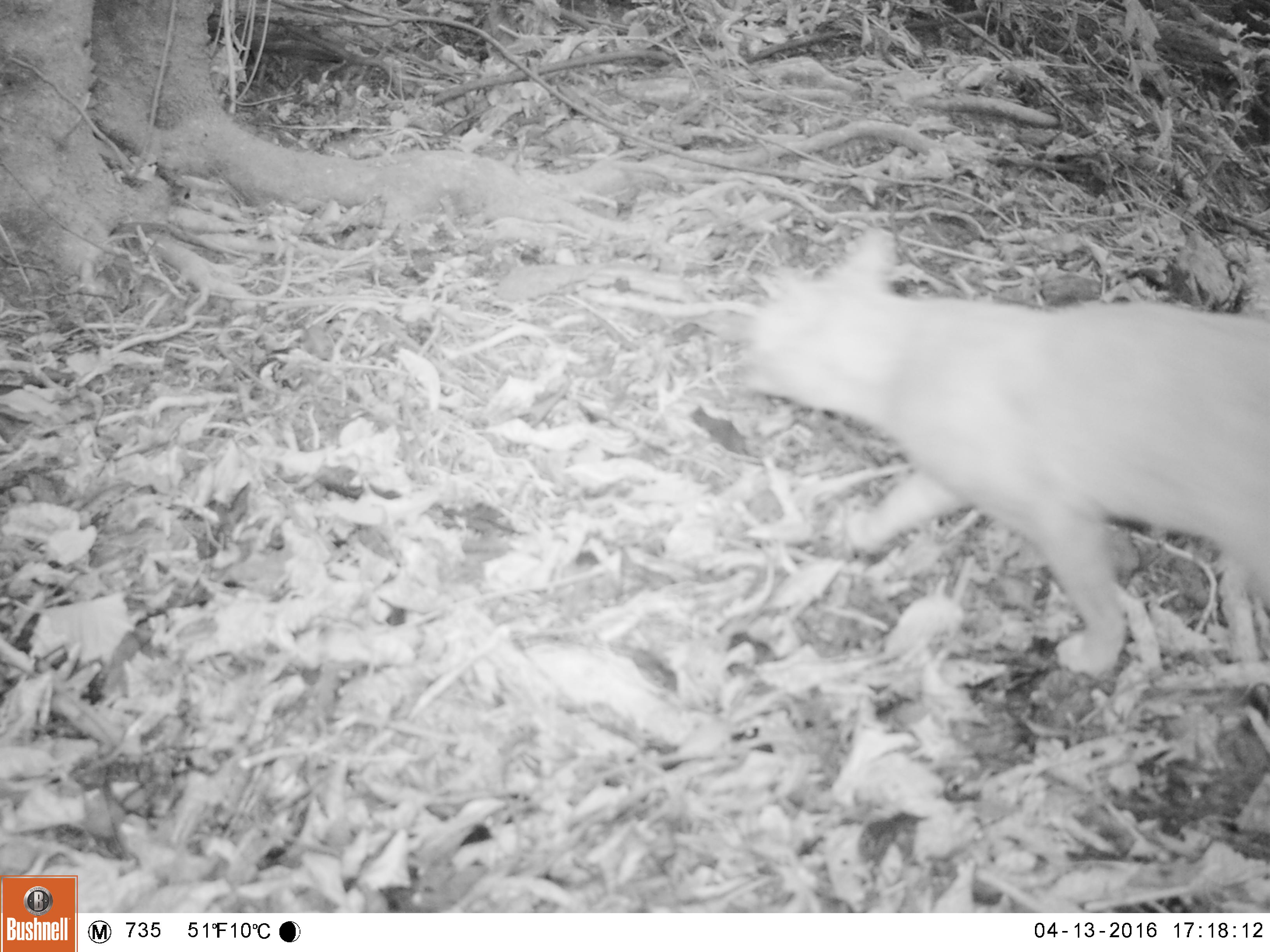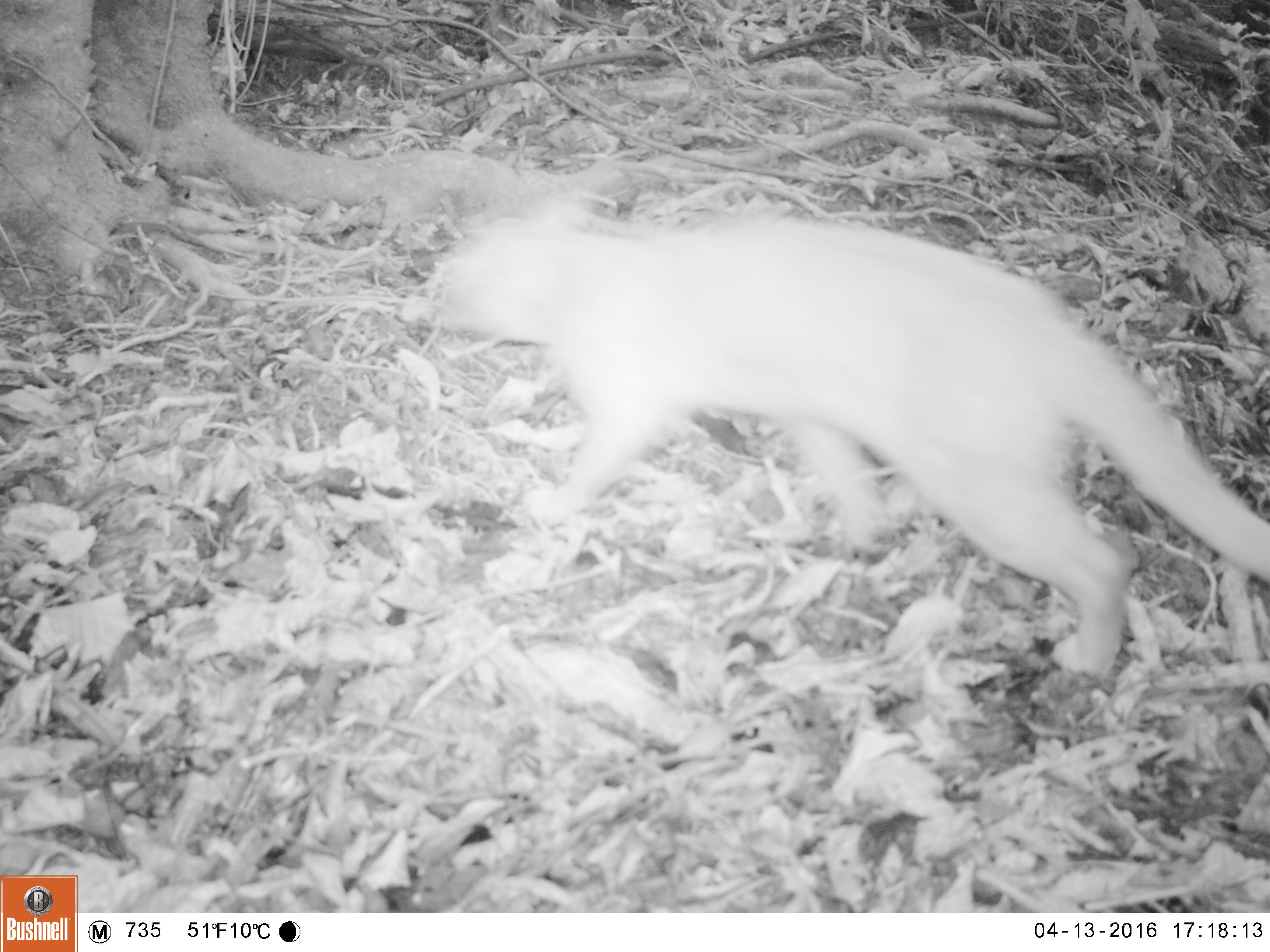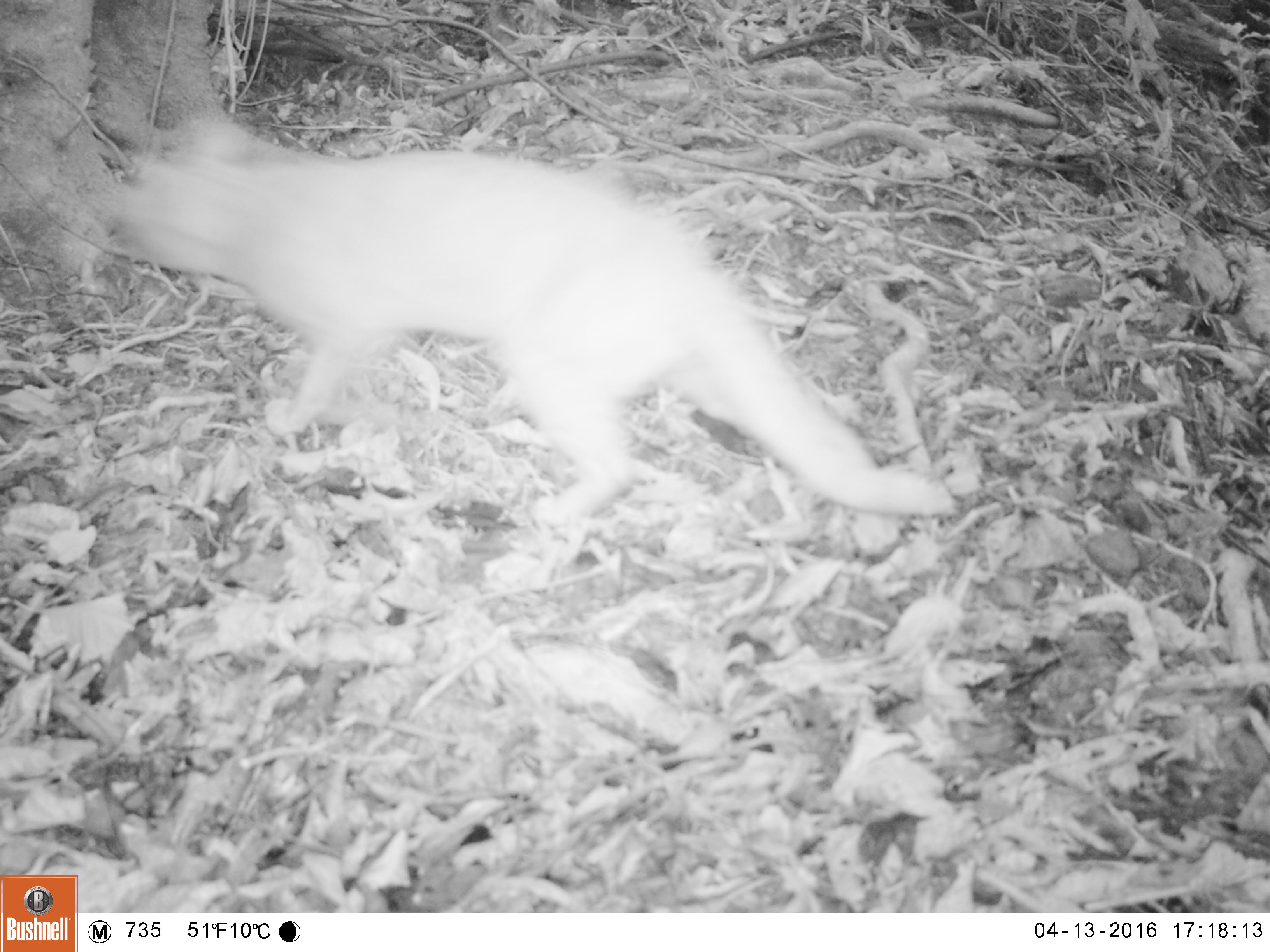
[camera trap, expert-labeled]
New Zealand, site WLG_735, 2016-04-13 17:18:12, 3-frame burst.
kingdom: Animalia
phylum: Chordata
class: Mammalia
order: Carnivora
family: Felidae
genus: Felis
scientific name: Felis catus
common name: domestic cat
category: cat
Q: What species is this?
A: Cat (domestic cat) (Felis catus).